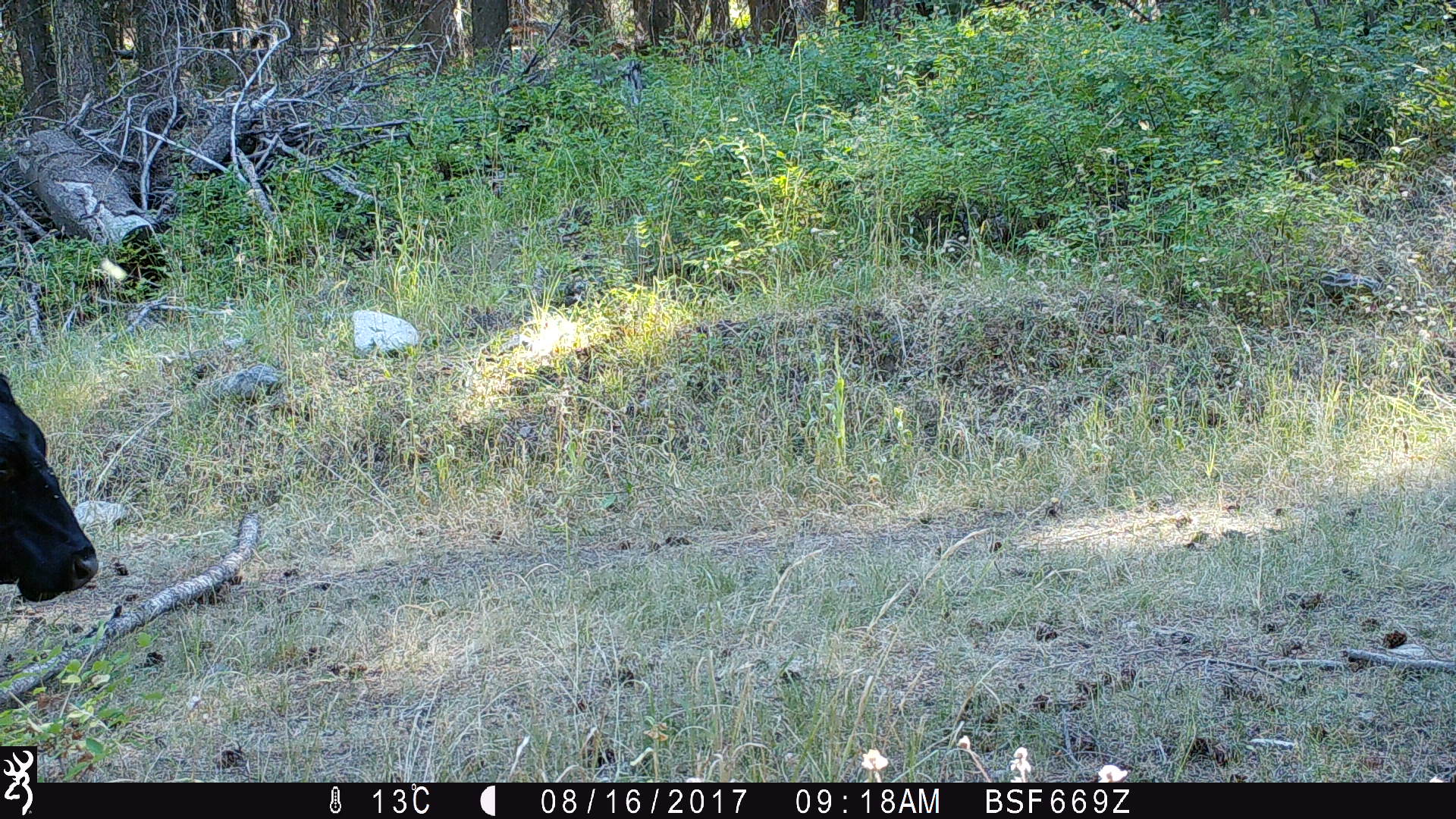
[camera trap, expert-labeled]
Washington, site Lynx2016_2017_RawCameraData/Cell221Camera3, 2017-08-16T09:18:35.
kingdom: Animalia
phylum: Chordata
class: Mammalia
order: Artiodactyla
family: Bovidae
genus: Bos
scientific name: Bos taurus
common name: domestic cattle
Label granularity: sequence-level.